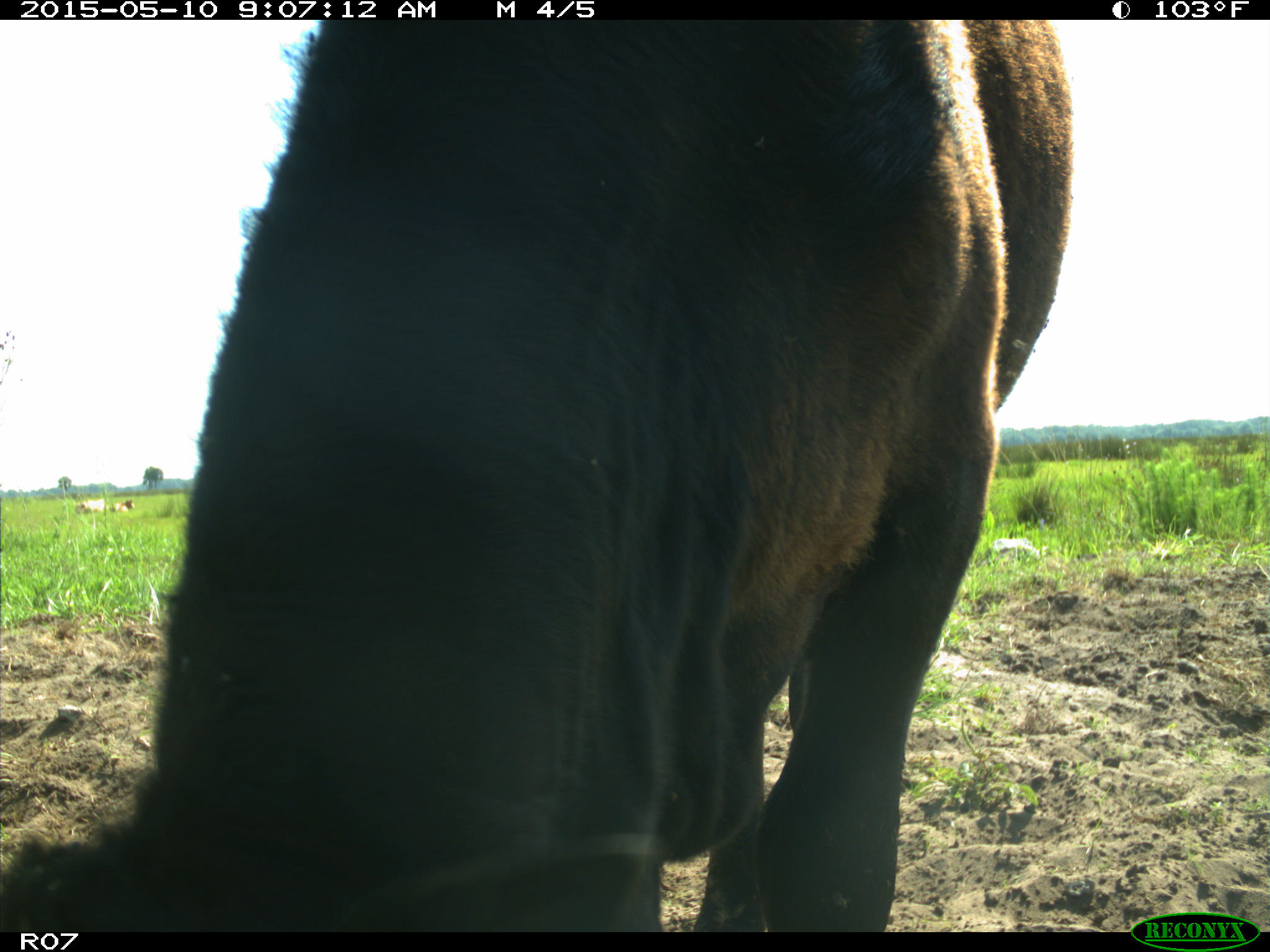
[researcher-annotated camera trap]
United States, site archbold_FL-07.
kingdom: Animalia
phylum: Chordata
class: Mammalia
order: Artiodactyla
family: Bovidae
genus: Bos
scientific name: Bos taurus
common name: domestic cow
Bos taurus (domestic cow).